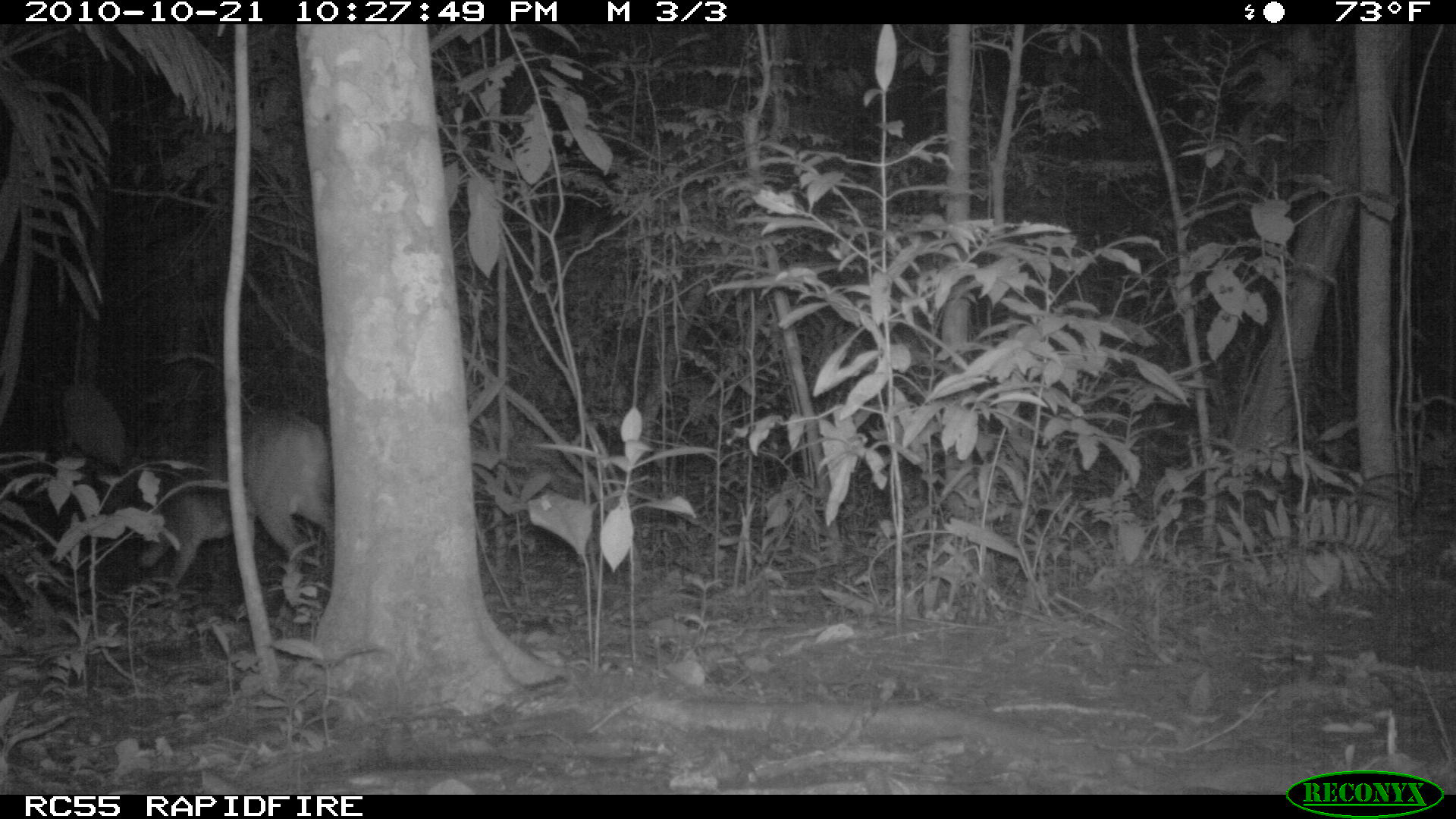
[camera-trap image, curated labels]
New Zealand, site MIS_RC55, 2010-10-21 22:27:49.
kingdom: Animalia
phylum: Chordata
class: Mammalia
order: Artiodactyla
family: Cervidae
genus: Odocoileus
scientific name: Odocoileus virginianus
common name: white-tailed deer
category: white tailed deer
White tailed deer (white-tailed deer) (Odocoileus virginianus).